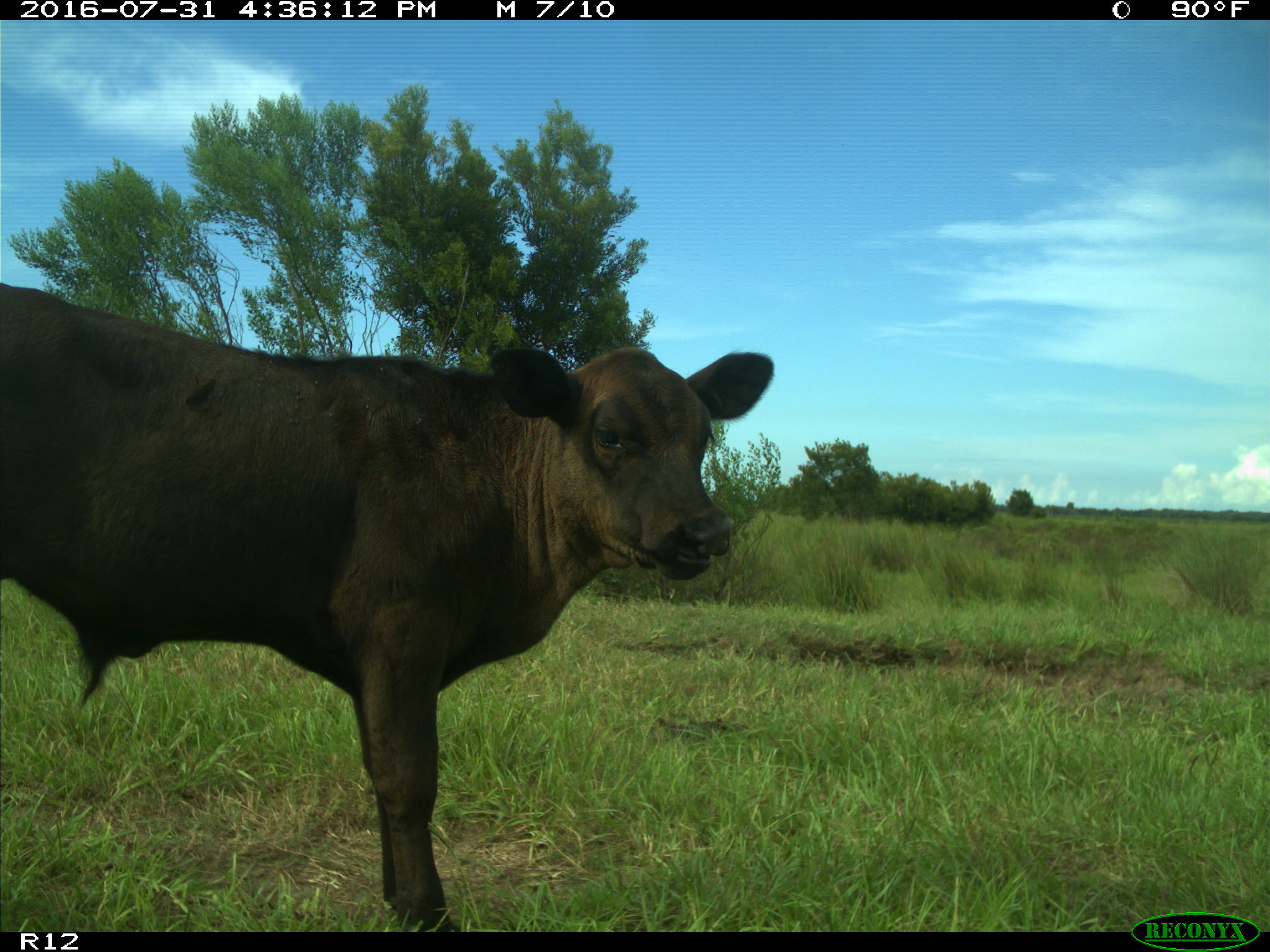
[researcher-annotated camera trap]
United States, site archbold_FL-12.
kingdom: Animalia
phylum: Chordata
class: Mammalia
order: Artiodactyla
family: Bovidae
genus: Bos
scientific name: Bos taurus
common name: domestic cow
Bos taurus (domestic cow).